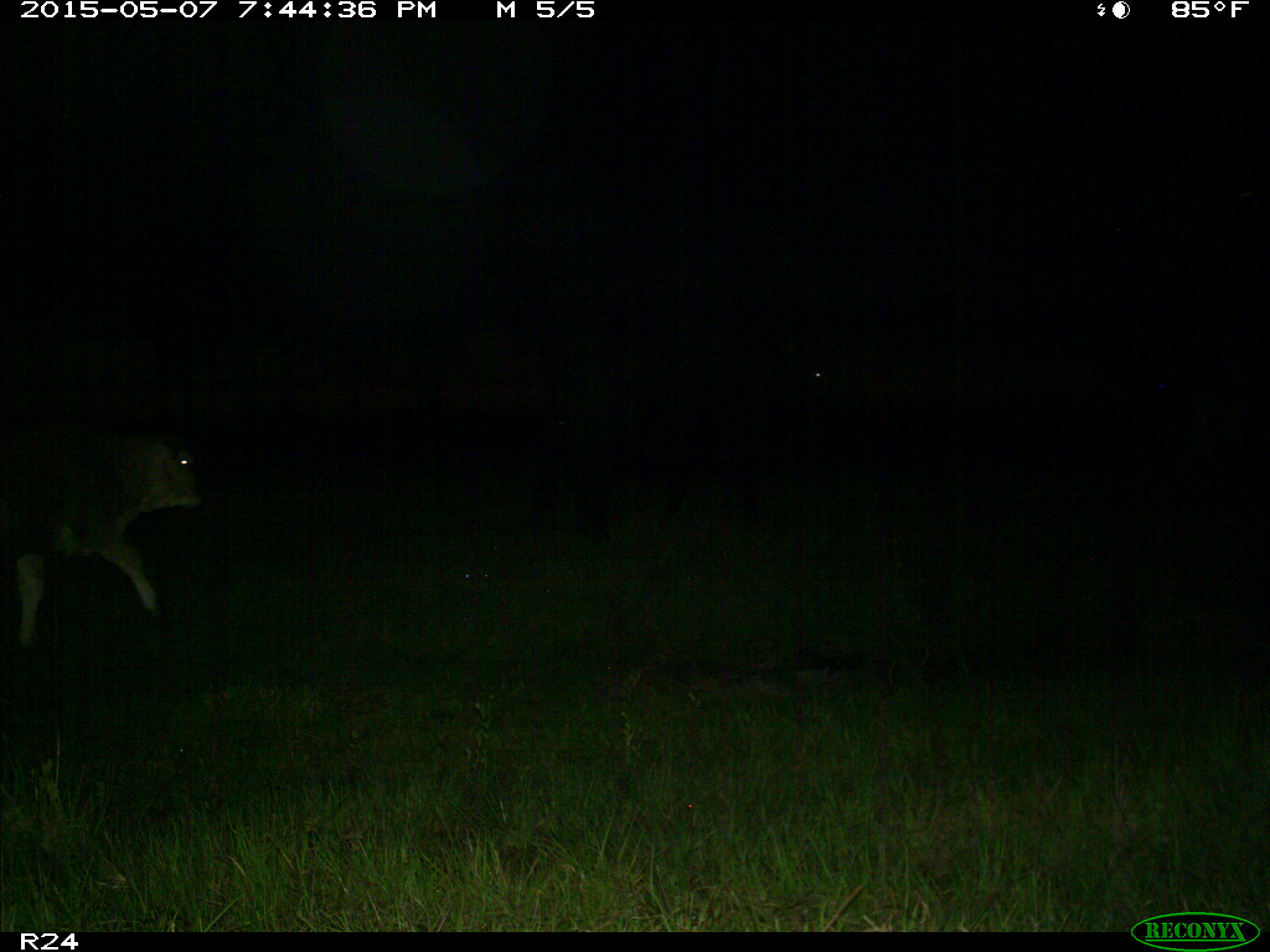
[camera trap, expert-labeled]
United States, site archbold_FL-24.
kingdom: Animalia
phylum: Chordata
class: Mammalia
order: Artiodactyla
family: Bovidae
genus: Bos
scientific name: Bos taurus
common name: domestic cow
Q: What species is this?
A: Bos taurus (domestic cow).